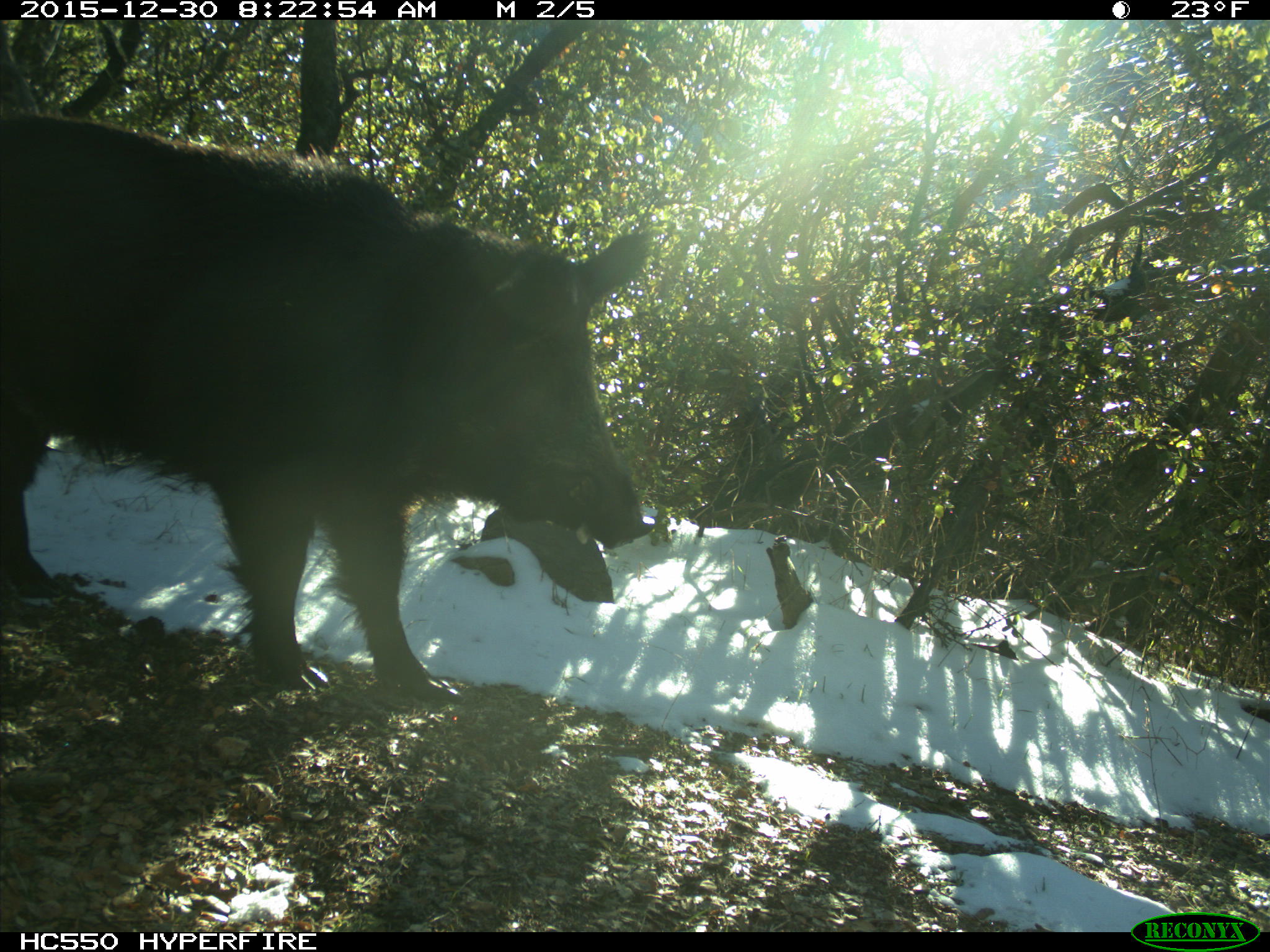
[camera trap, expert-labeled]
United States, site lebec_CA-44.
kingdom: Animalia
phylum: Chordata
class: Mammalia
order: Artiodactyla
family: Suidae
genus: Sus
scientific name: Sus scrofa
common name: wild boar